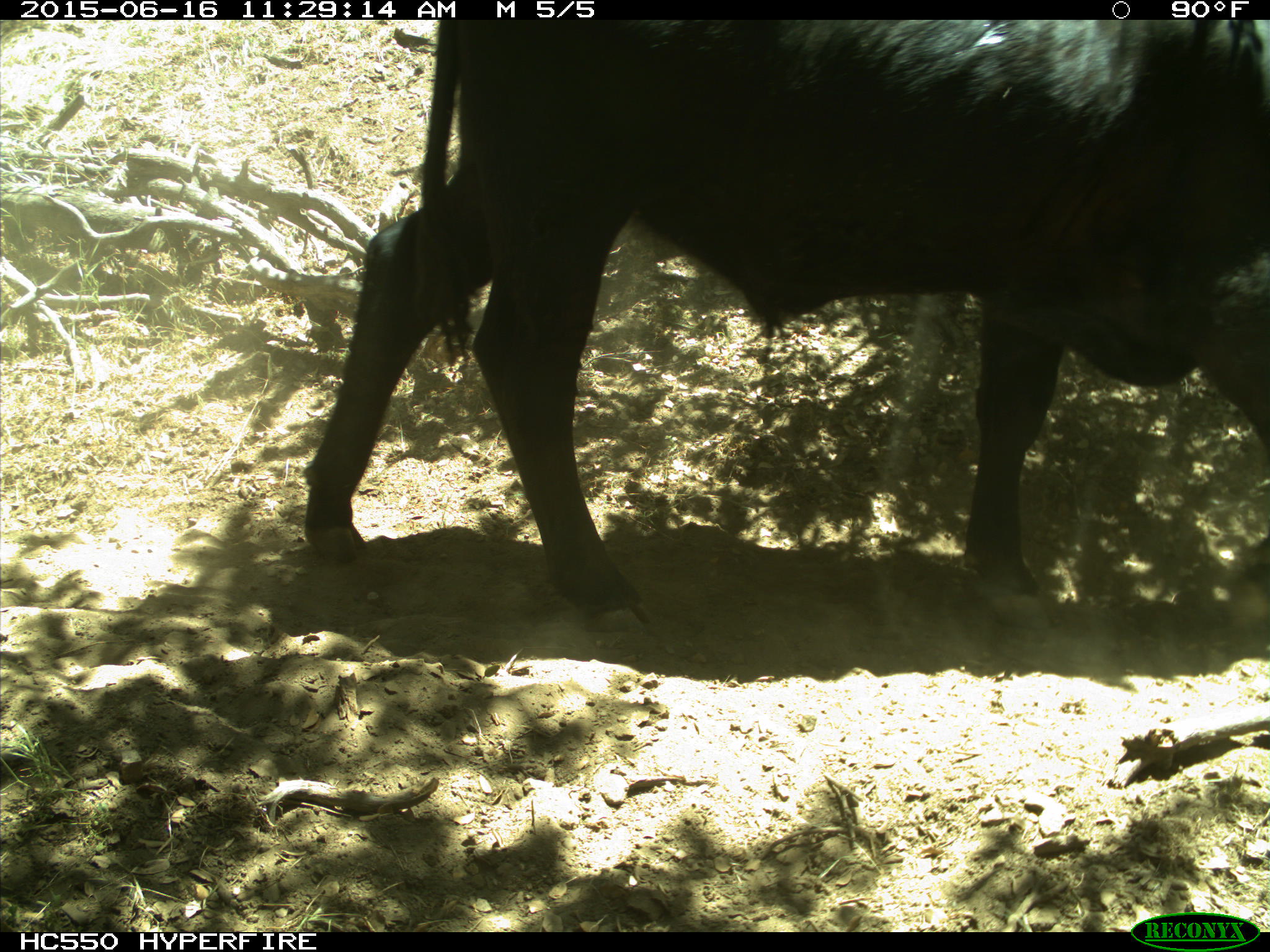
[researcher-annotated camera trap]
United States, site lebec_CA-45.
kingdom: Animalia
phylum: Chordata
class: Mammalia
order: Artiodactyla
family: Bovidae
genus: Bos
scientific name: Bos taurus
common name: domestic cow